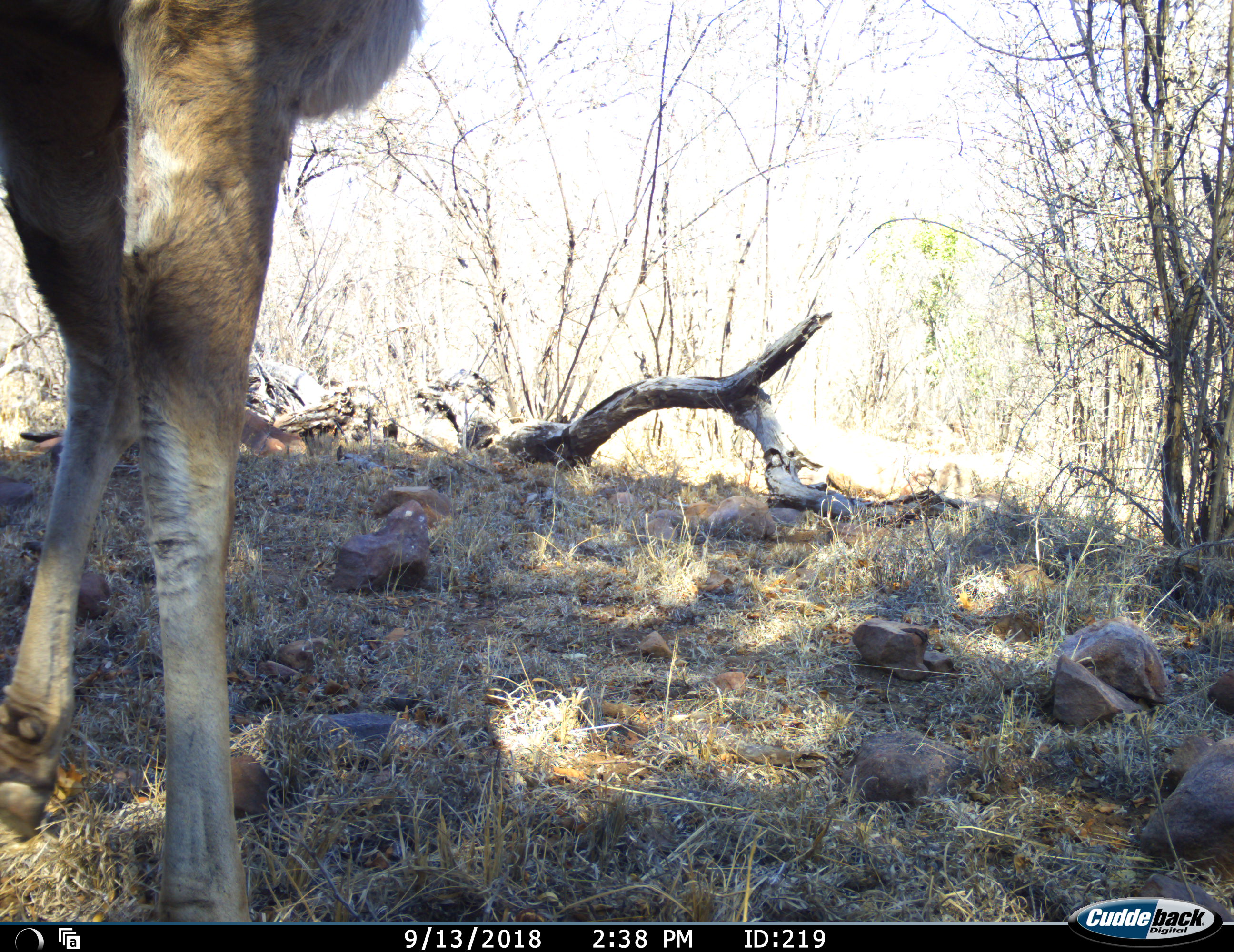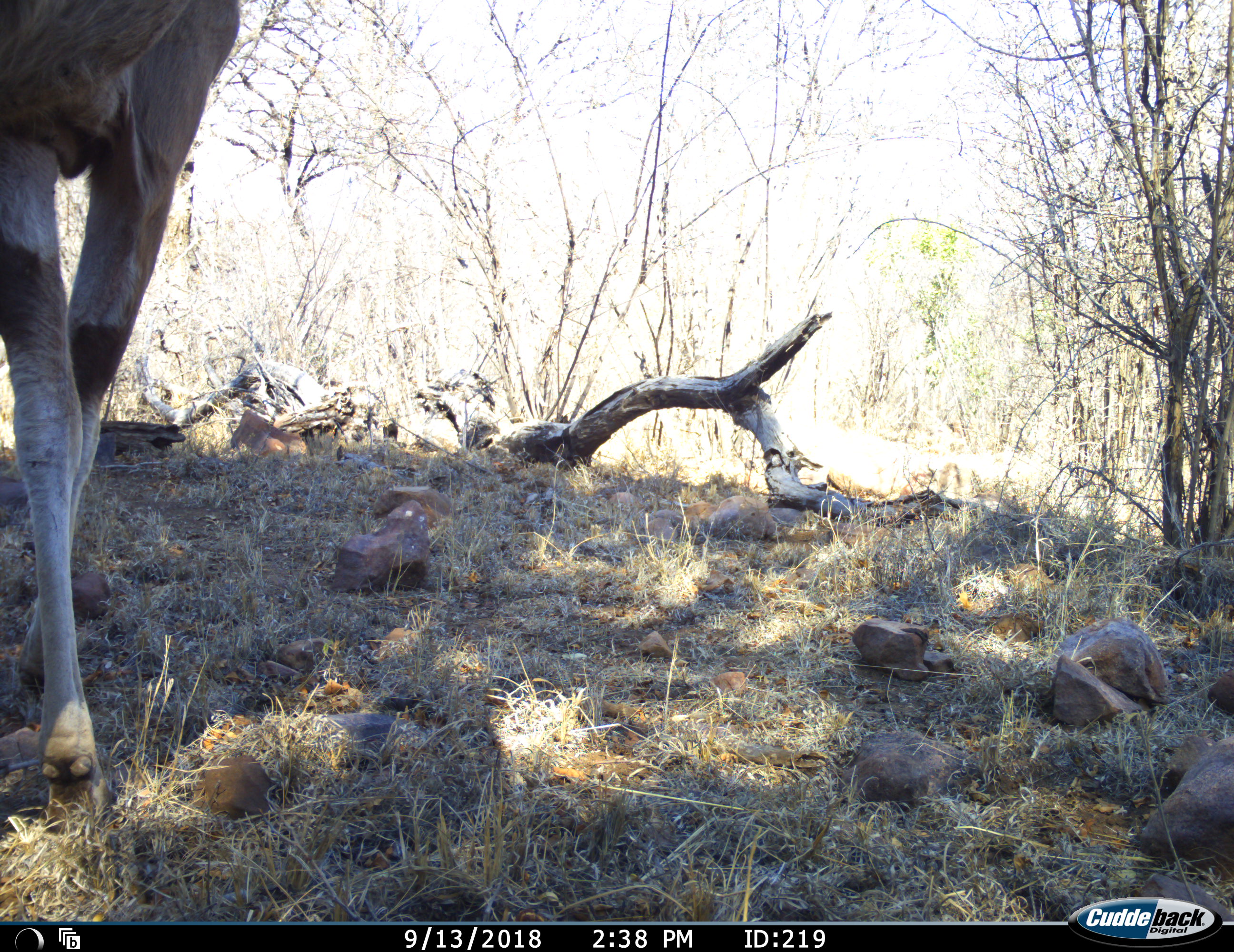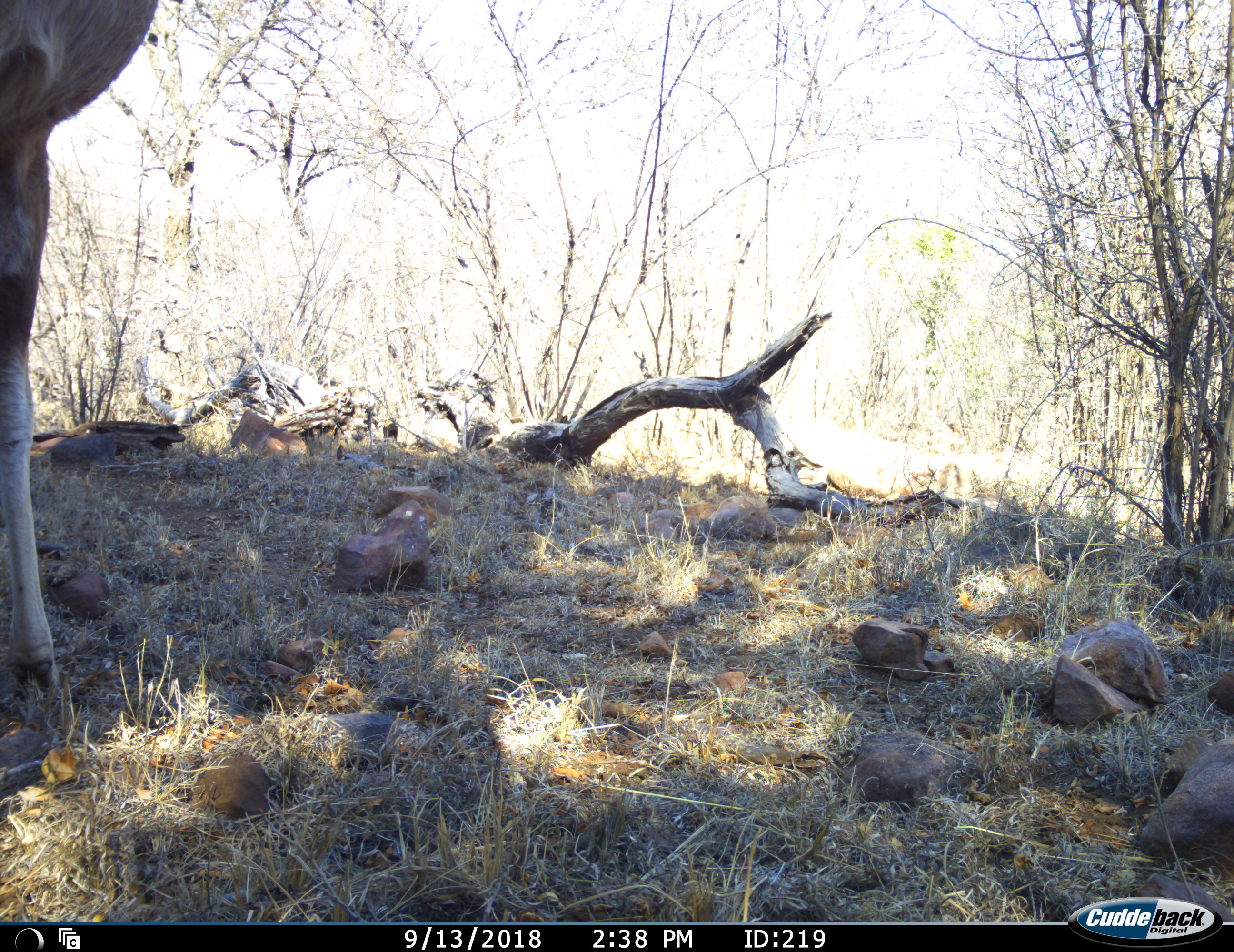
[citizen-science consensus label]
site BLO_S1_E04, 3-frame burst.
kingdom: Animalia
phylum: Chordata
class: Mammalia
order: Artiodactyla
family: Bovidae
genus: Tragelaphus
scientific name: Tragelaphus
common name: kudu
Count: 1.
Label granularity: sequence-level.